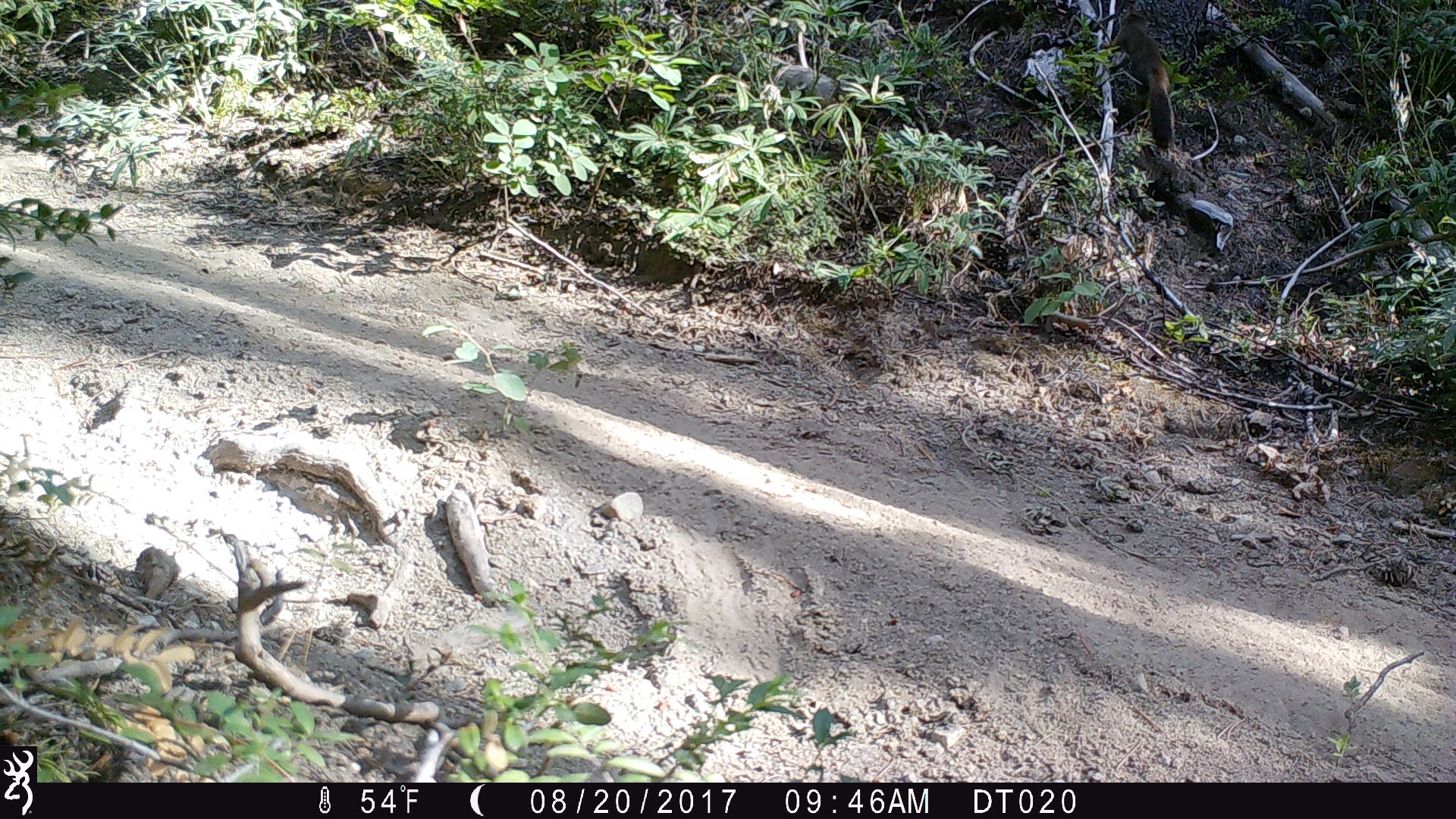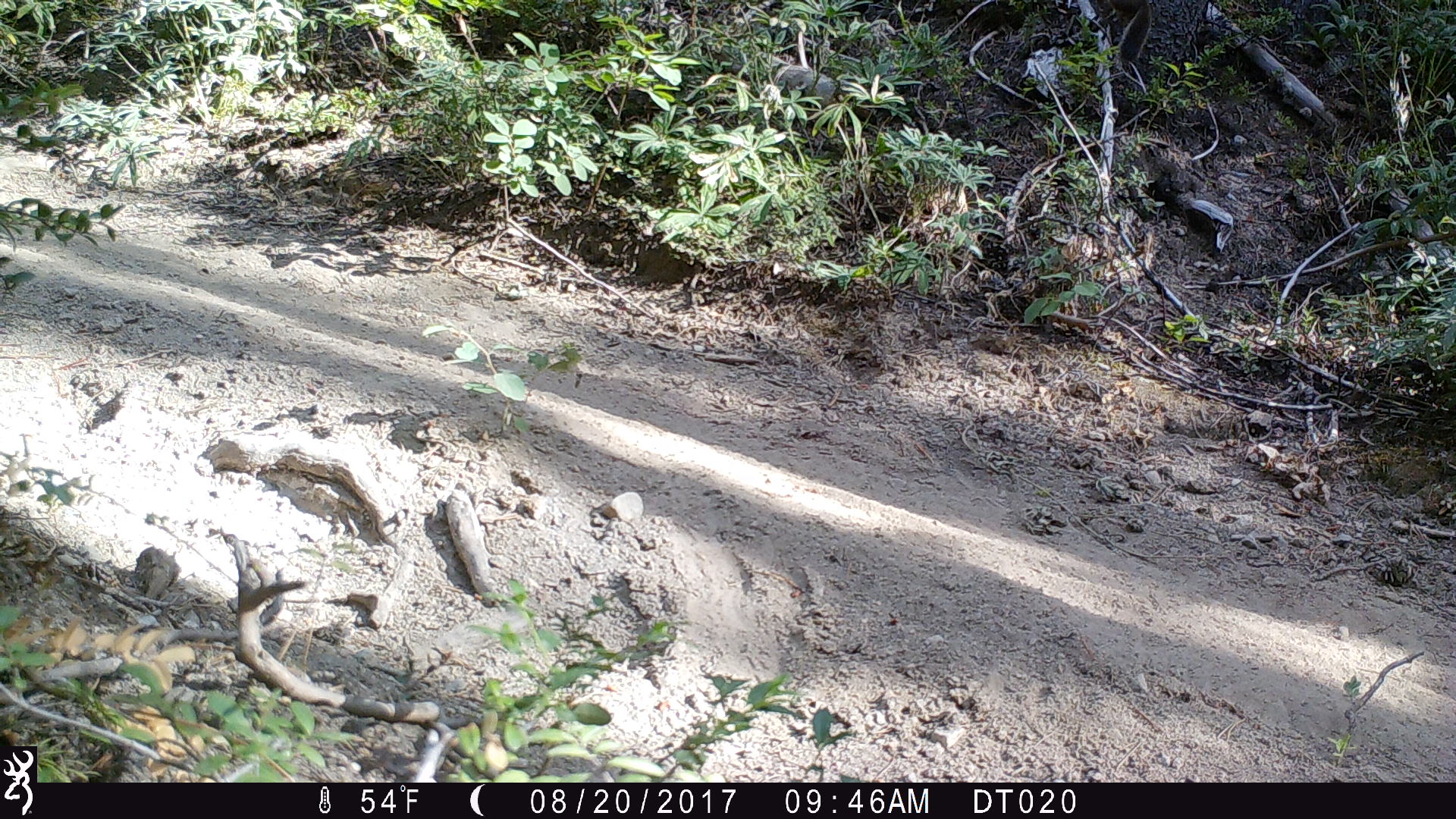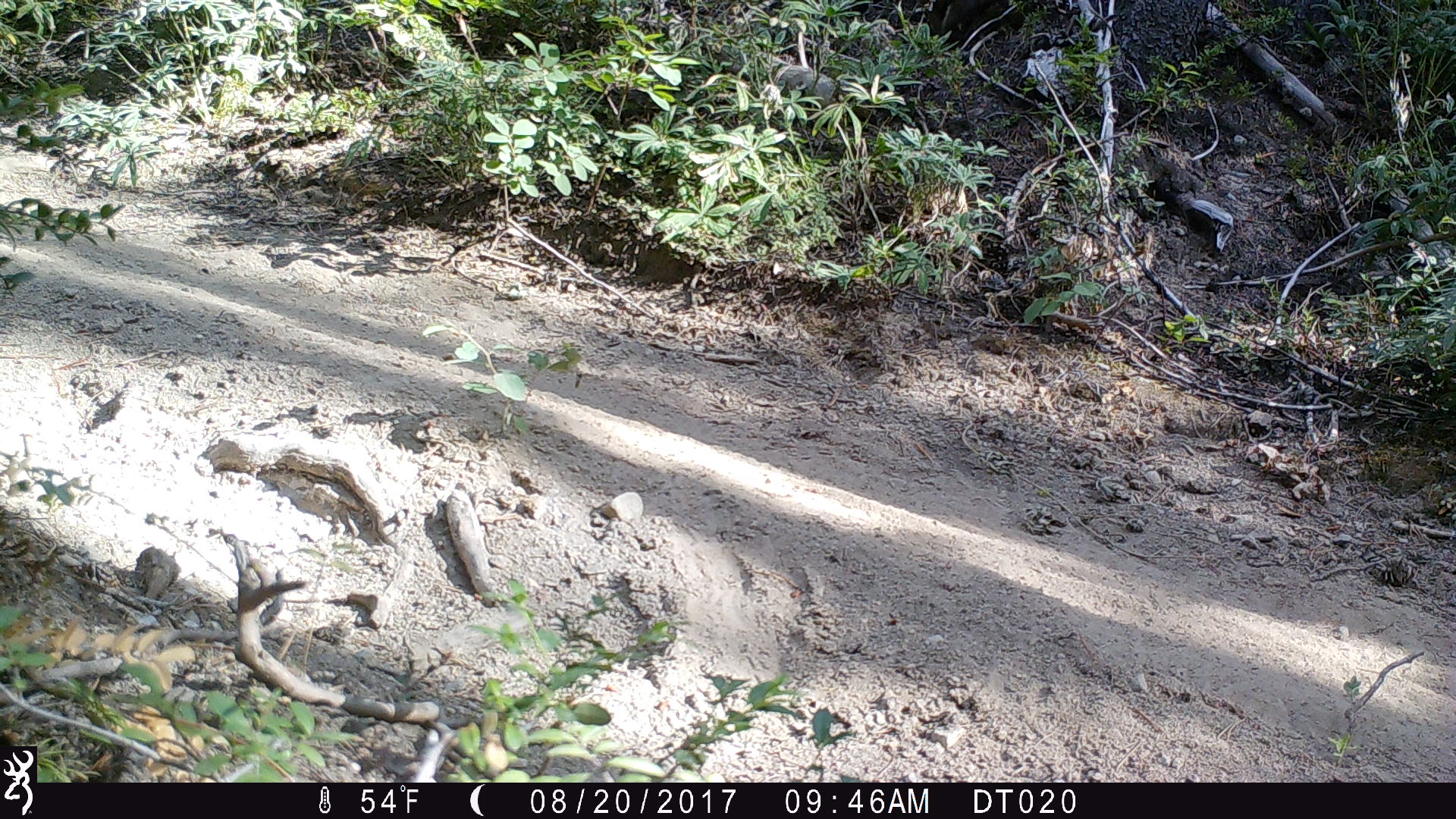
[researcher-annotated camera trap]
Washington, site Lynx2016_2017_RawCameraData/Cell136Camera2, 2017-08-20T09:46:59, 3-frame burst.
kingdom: Animalia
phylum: Chordata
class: Mammalia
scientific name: Mammalia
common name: small mammal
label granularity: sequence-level